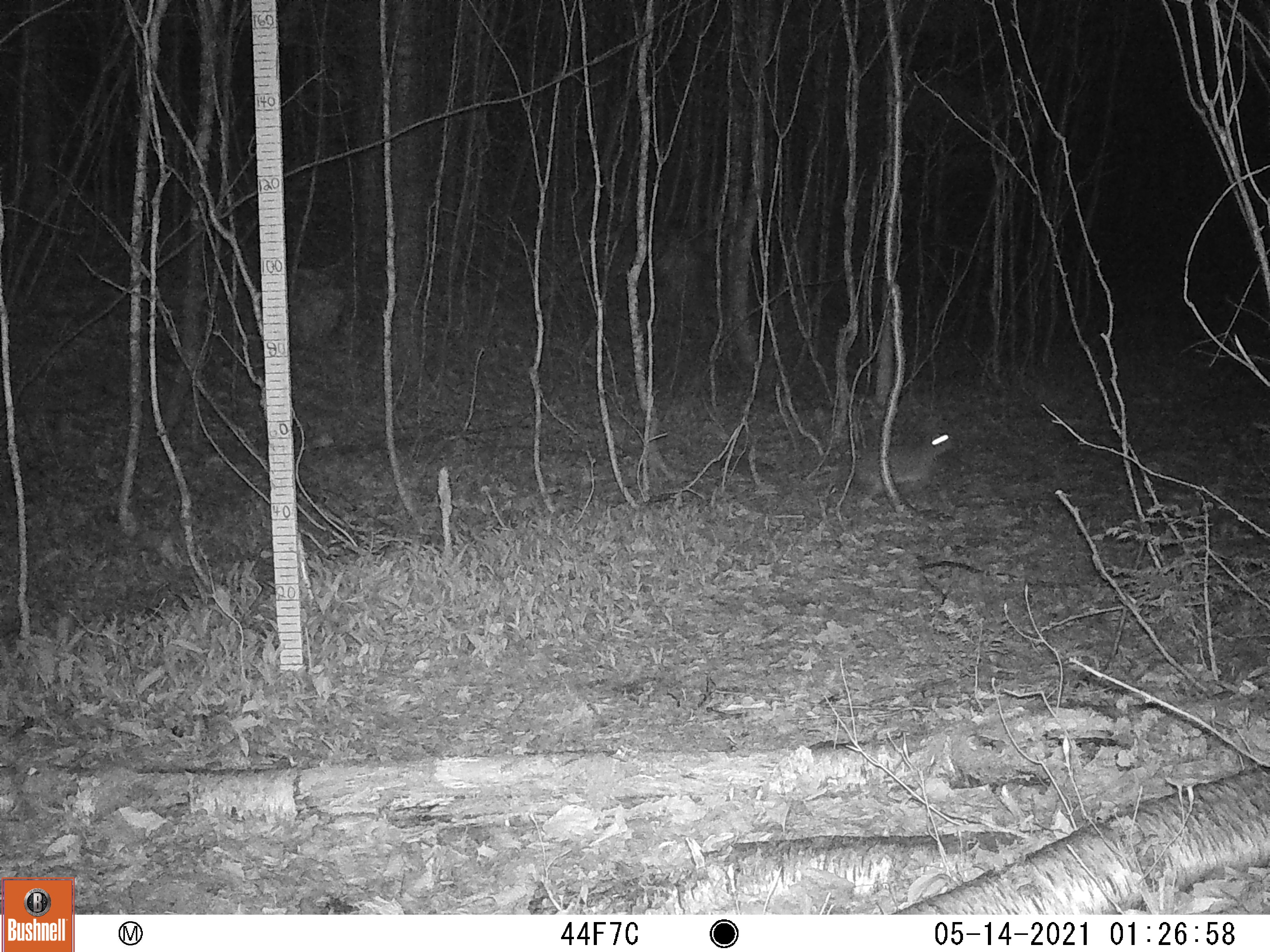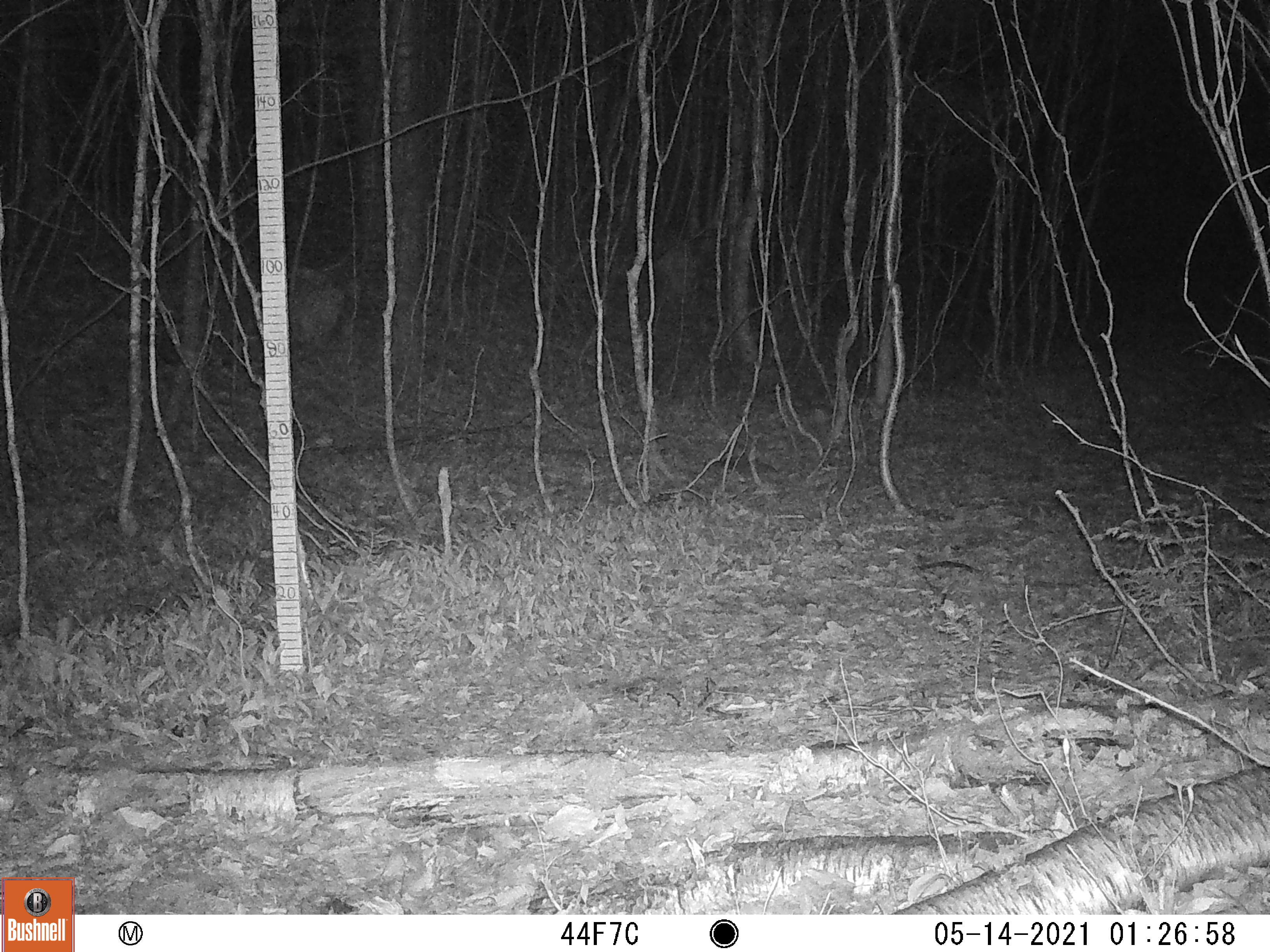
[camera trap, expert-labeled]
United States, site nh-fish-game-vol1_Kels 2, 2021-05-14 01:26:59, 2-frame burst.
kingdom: Animalia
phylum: Chordata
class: Mammalia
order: Lagomorpha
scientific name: Lagomorpha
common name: rabbit or hare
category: rabbit or hare sp.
Rabbit or hare sp. (rabbit or hare) (Lagomorpha).